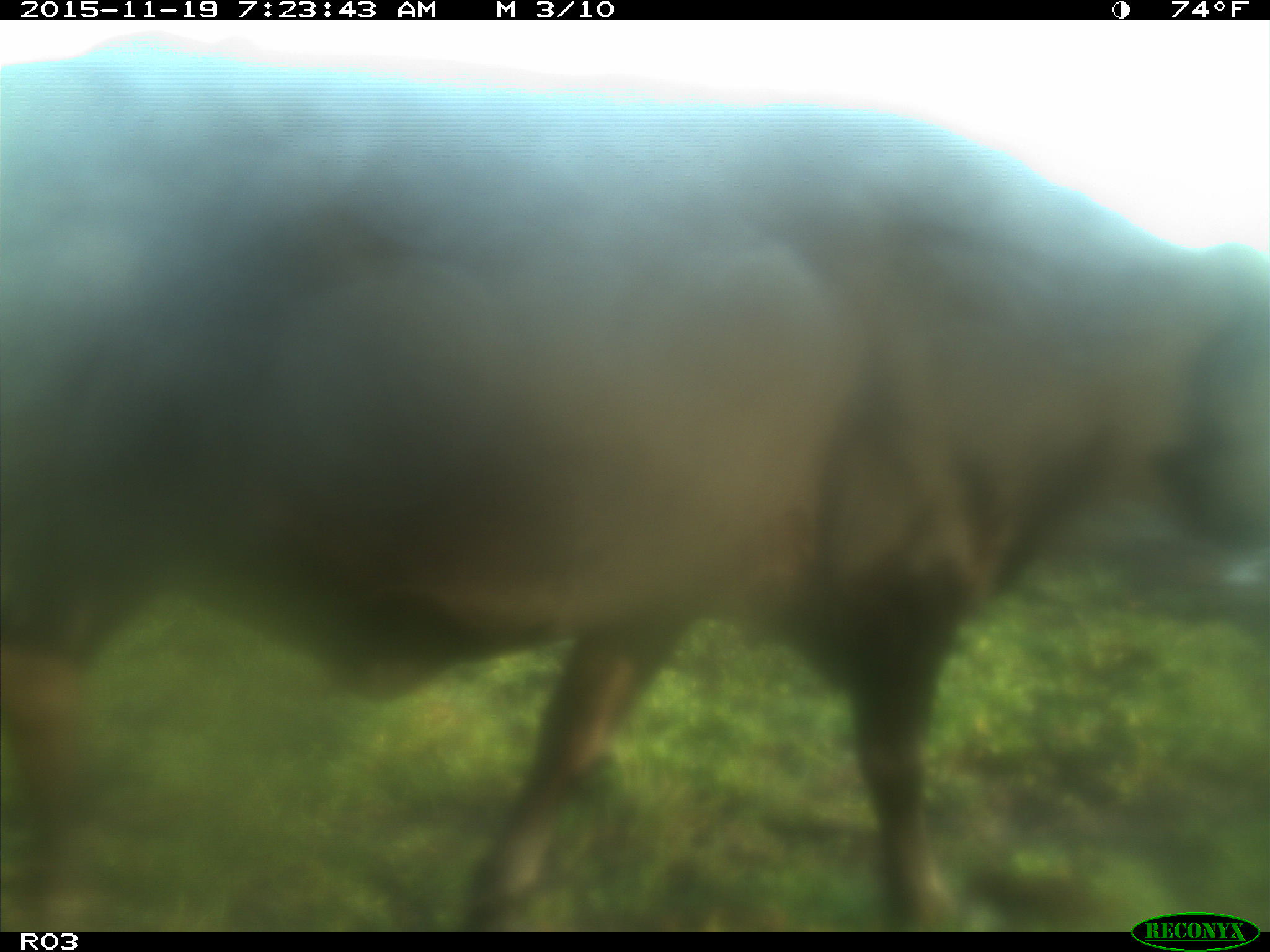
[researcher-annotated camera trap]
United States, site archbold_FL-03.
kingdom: Animalia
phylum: Chordata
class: Mammalia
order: Artiodactyla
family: Bovidae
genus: Bos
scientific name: Bos taurus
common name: domestic cow